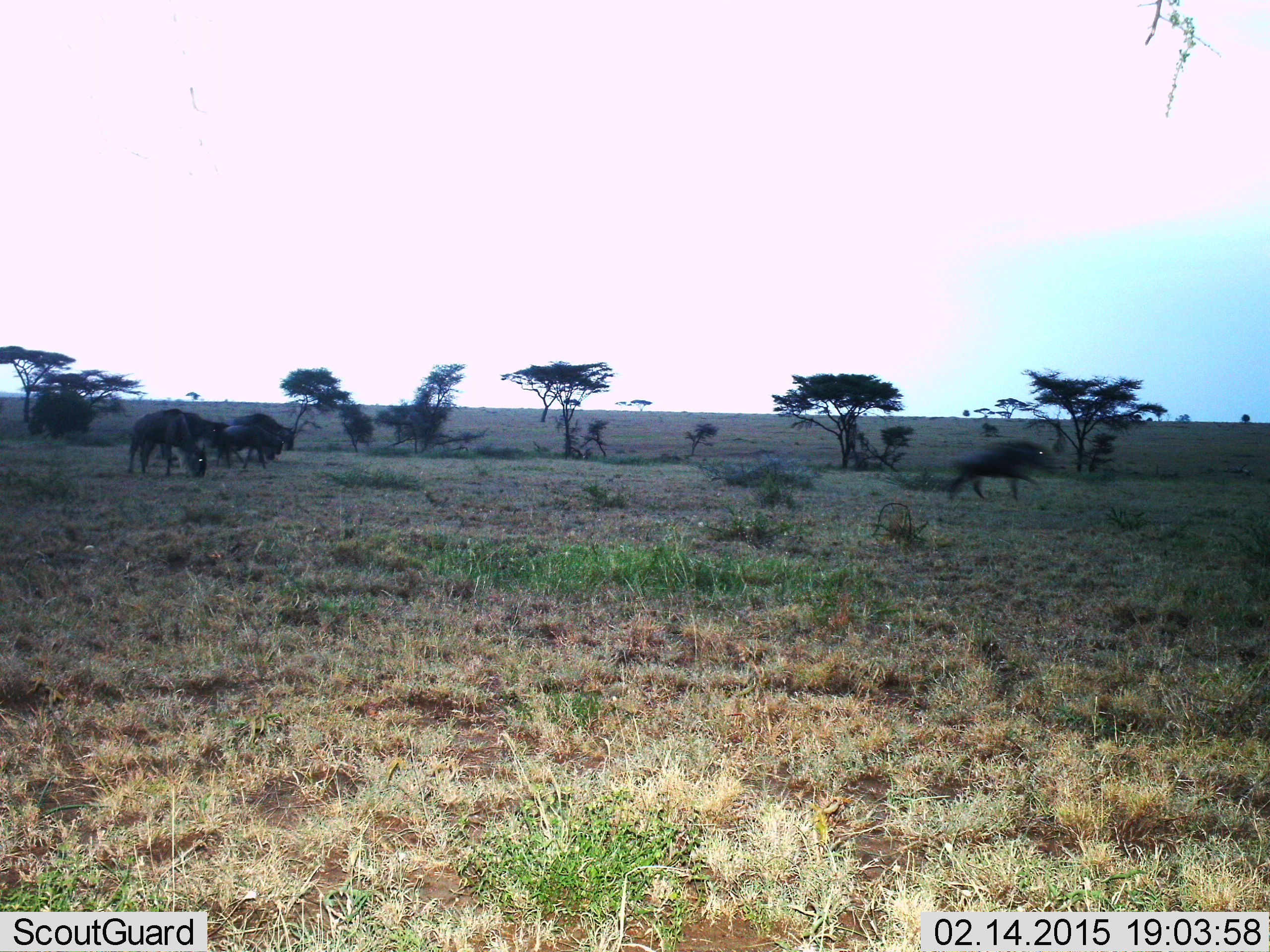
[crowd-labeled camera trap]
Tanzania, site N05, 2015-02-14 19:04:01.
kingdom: Animalia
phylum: Chordata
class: Mammalia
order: Artiodactyla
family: Bovidae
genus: Connochaetes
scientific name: Connochaetes taurinus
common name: blue wildebeest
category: wildebeest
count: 5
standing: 30%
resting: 0%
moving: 70%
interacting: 0%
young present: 0%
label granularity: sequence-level